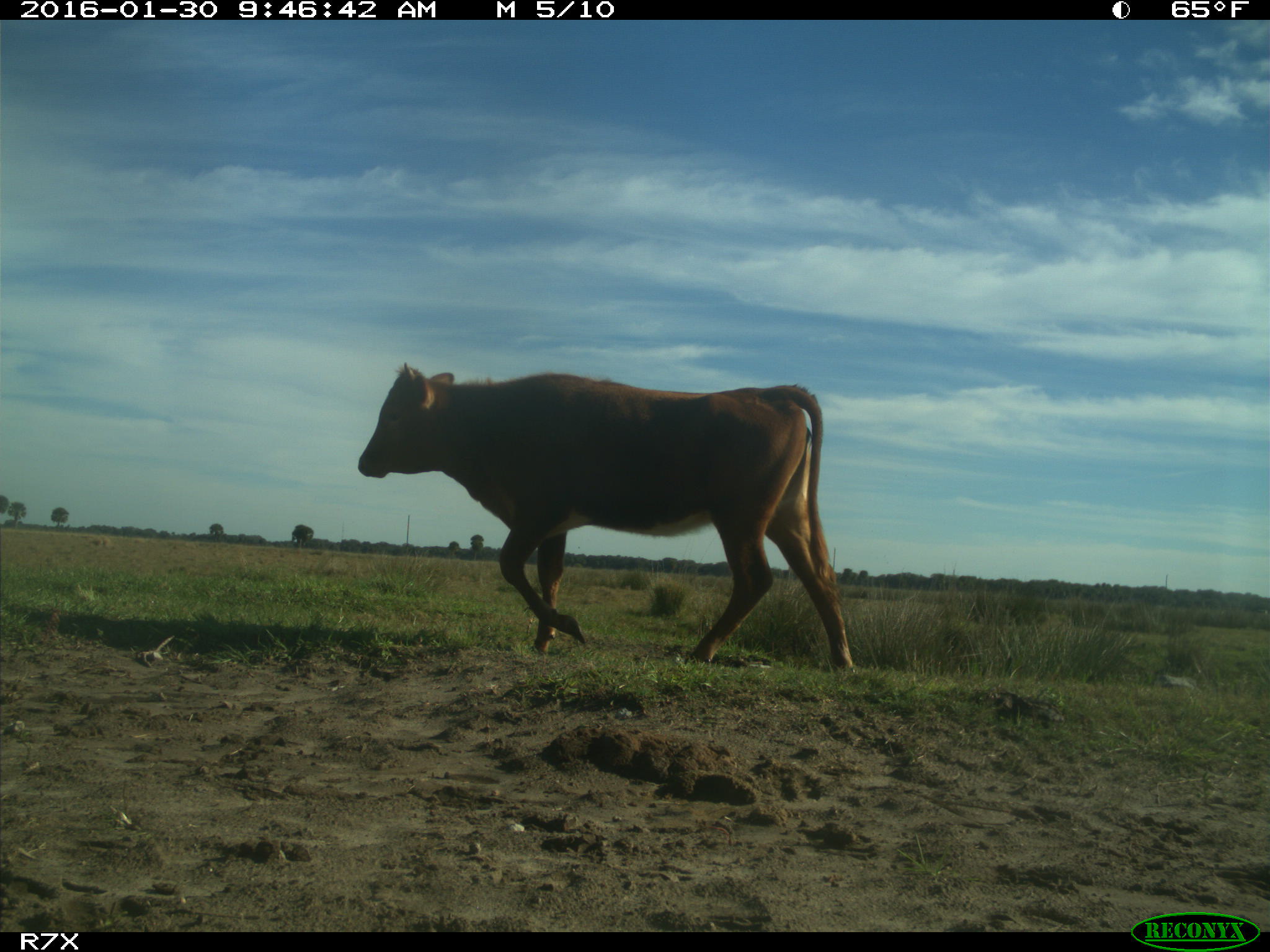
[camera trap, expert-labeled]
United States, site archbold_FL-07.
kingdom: Animalia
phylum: Chordata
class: Mammalia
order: Artiodactyla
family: Bovidae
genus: Bos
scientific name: Bos taurus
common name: domestic cow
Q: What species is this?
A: Bos taurus (domestic cow).